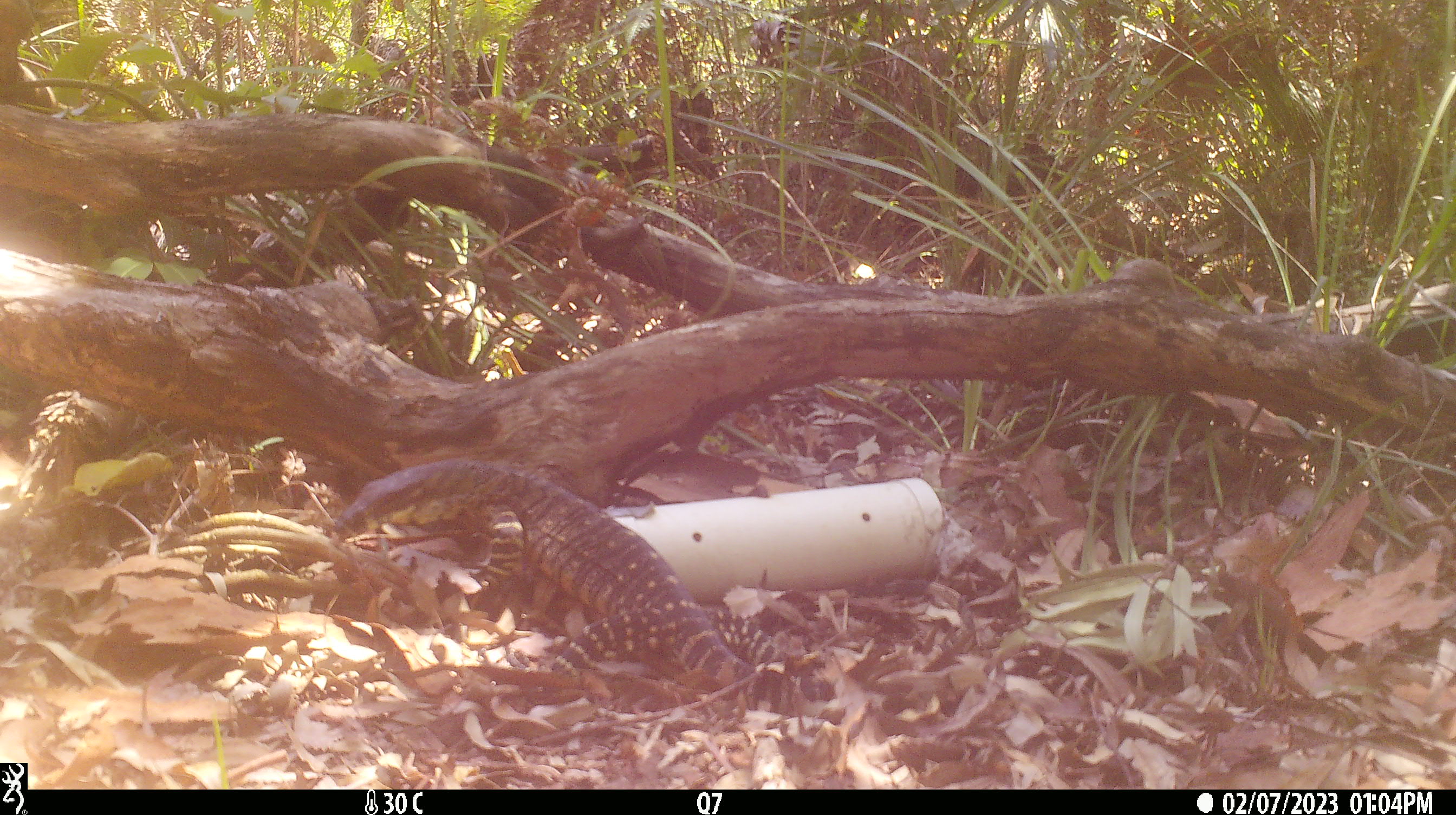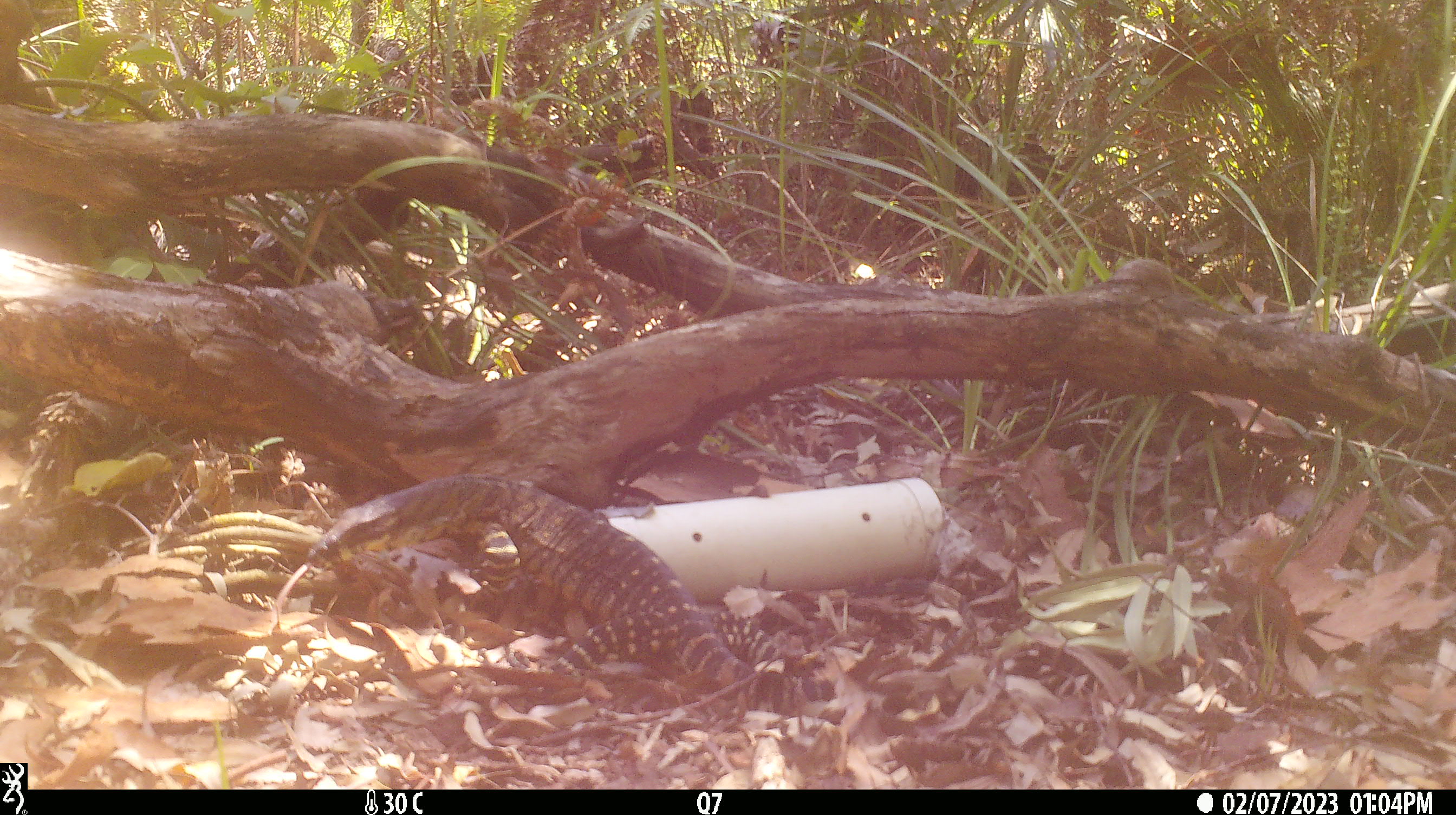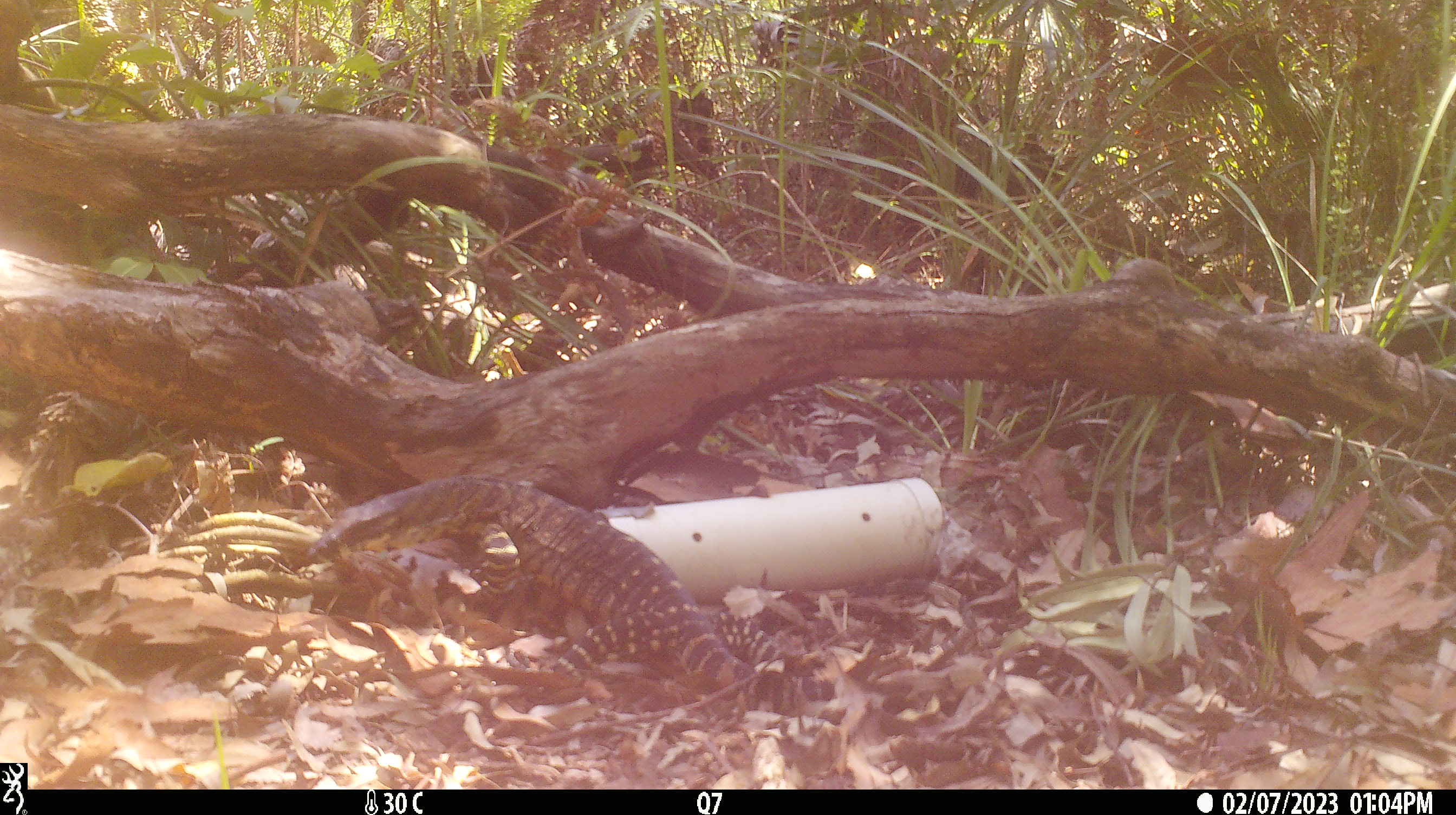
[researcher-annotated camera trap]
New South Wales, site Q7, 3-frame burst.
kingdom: Animalia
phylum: Chordata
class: Reptilia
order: Squamata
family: Varanidae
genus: Varanus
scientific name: Varanus varius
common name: lace monitor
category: goanna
Goanna (lace monitor) (Varanus varius).